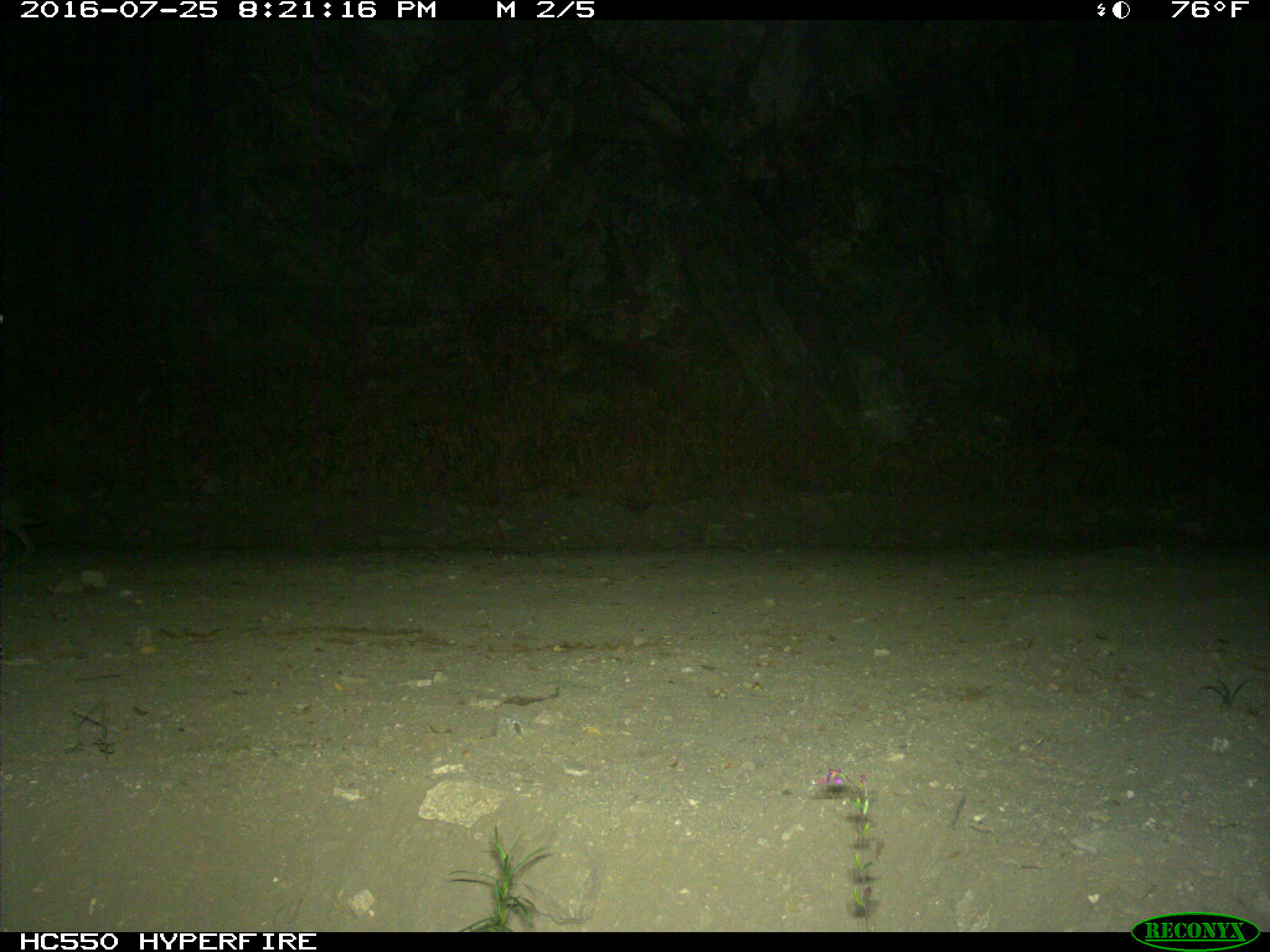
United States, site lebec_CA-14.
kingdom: Animalia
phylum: Chordata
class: Mammalia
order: Lagomorpha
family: Leporidae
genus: Lepus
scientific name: Lepus californicus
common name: black-tailed jackrabbit